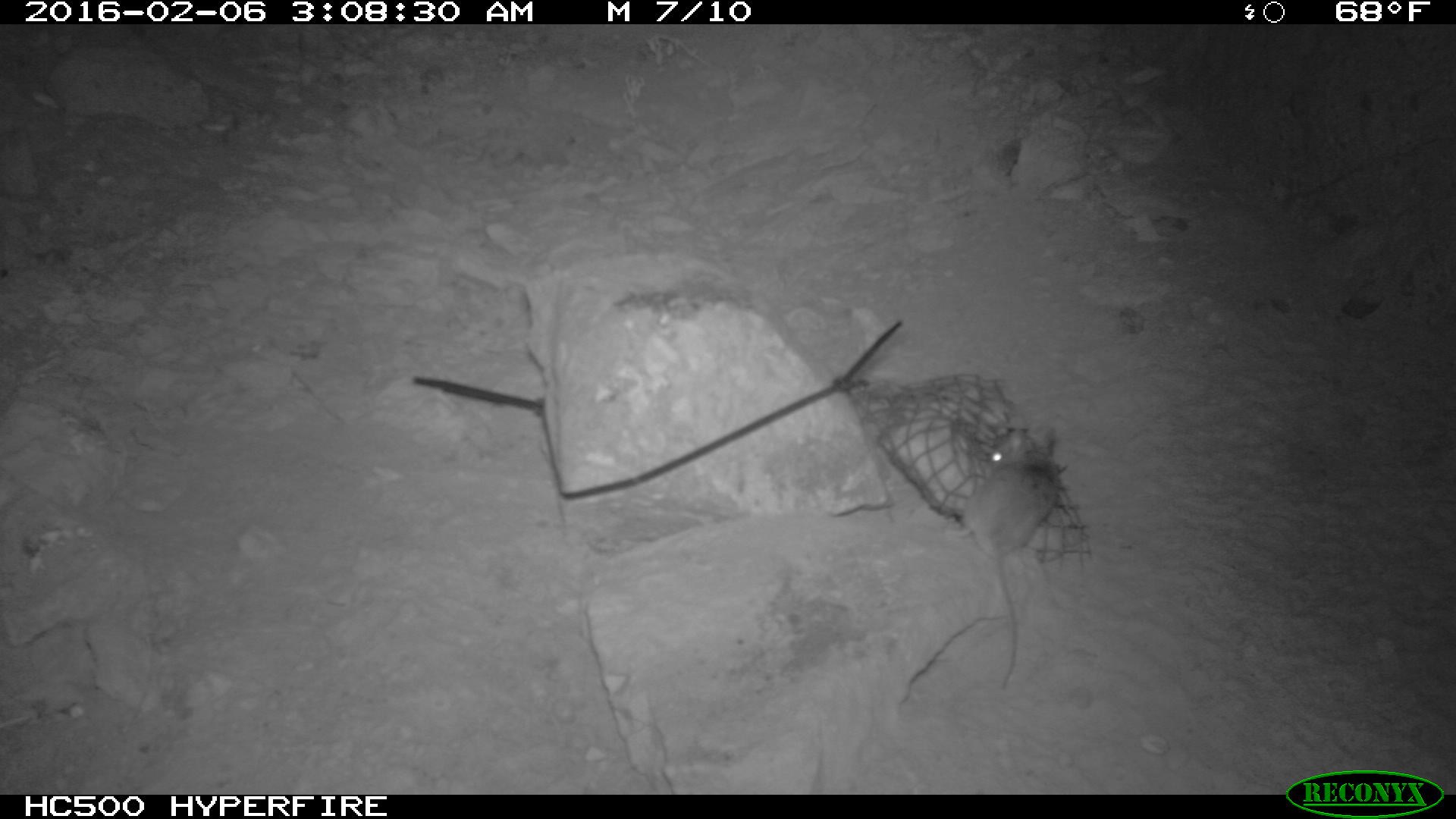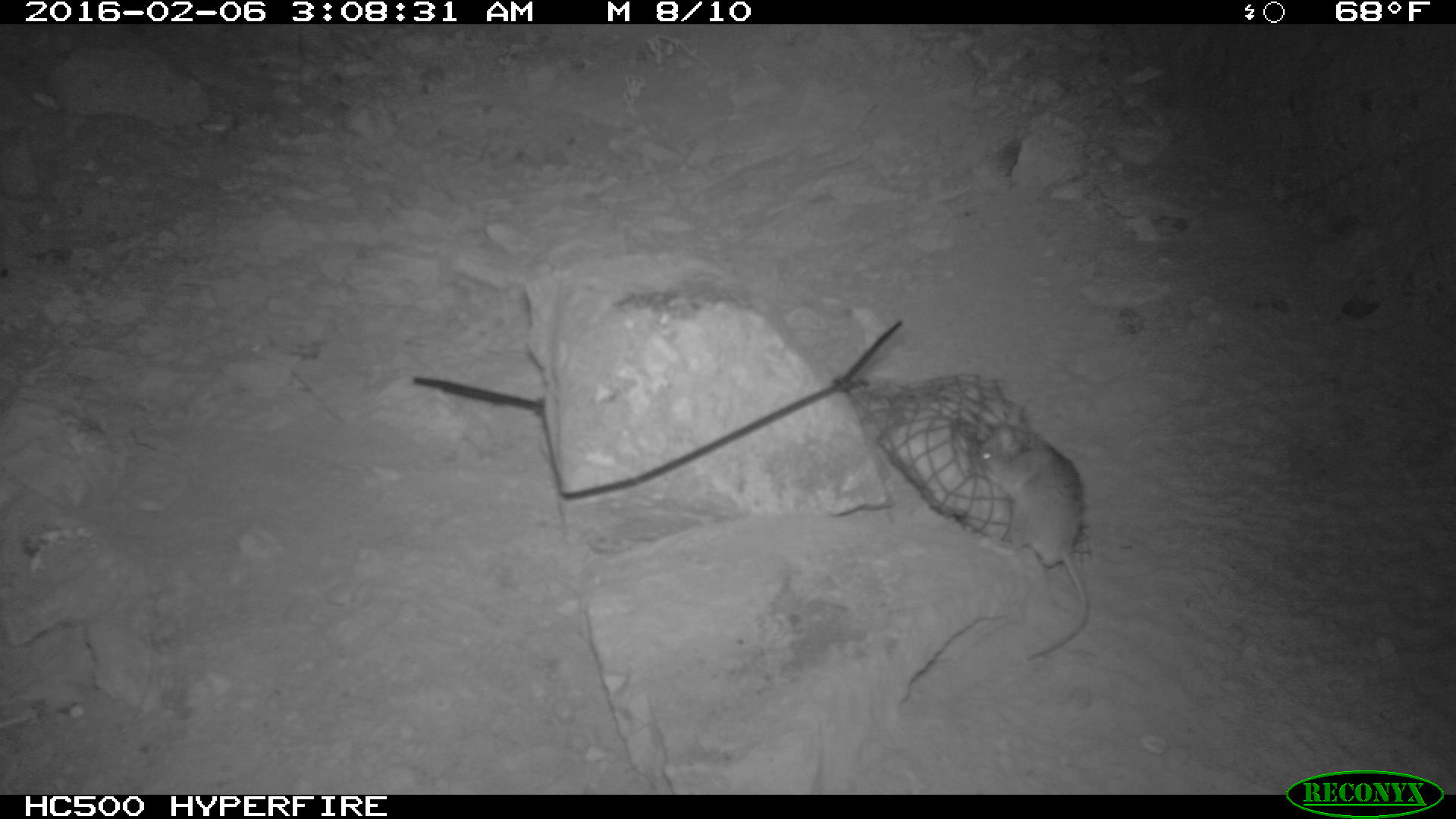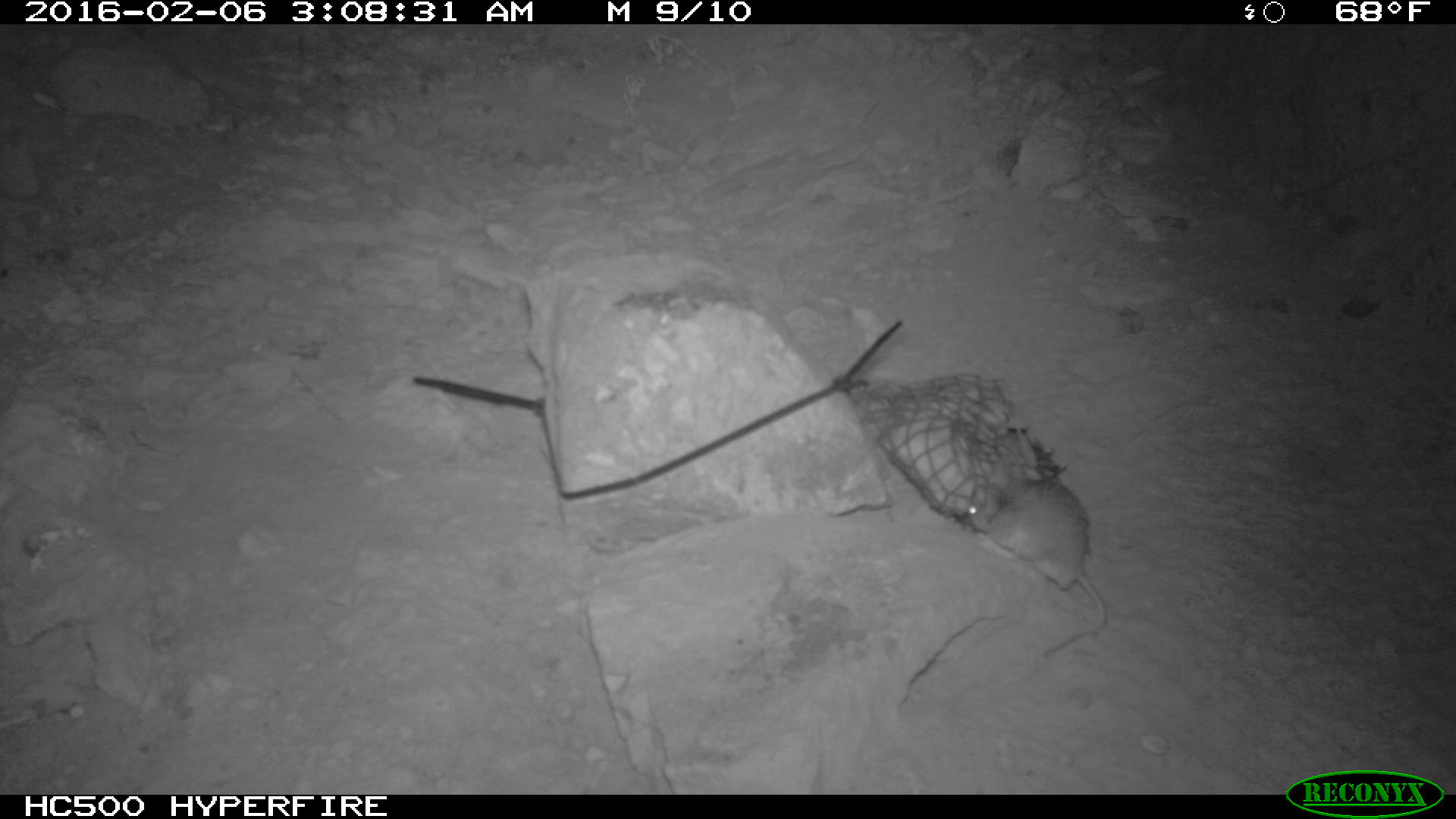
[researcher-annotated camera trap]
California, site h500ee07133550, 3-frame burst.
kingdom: Animalia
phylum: Chordata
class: Mammalia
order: Rodentia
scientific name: Rodentia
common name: rodent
Rodent (Rodentia).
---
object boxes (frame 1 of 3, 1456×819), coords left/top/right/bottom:
rodent: 952/419/1061/689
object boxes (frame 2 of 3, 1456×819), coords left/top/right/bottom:
rodent: 972/403/1089/661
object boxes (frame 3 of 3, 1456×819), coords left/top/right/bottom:
rodent: 956/464/1110/661